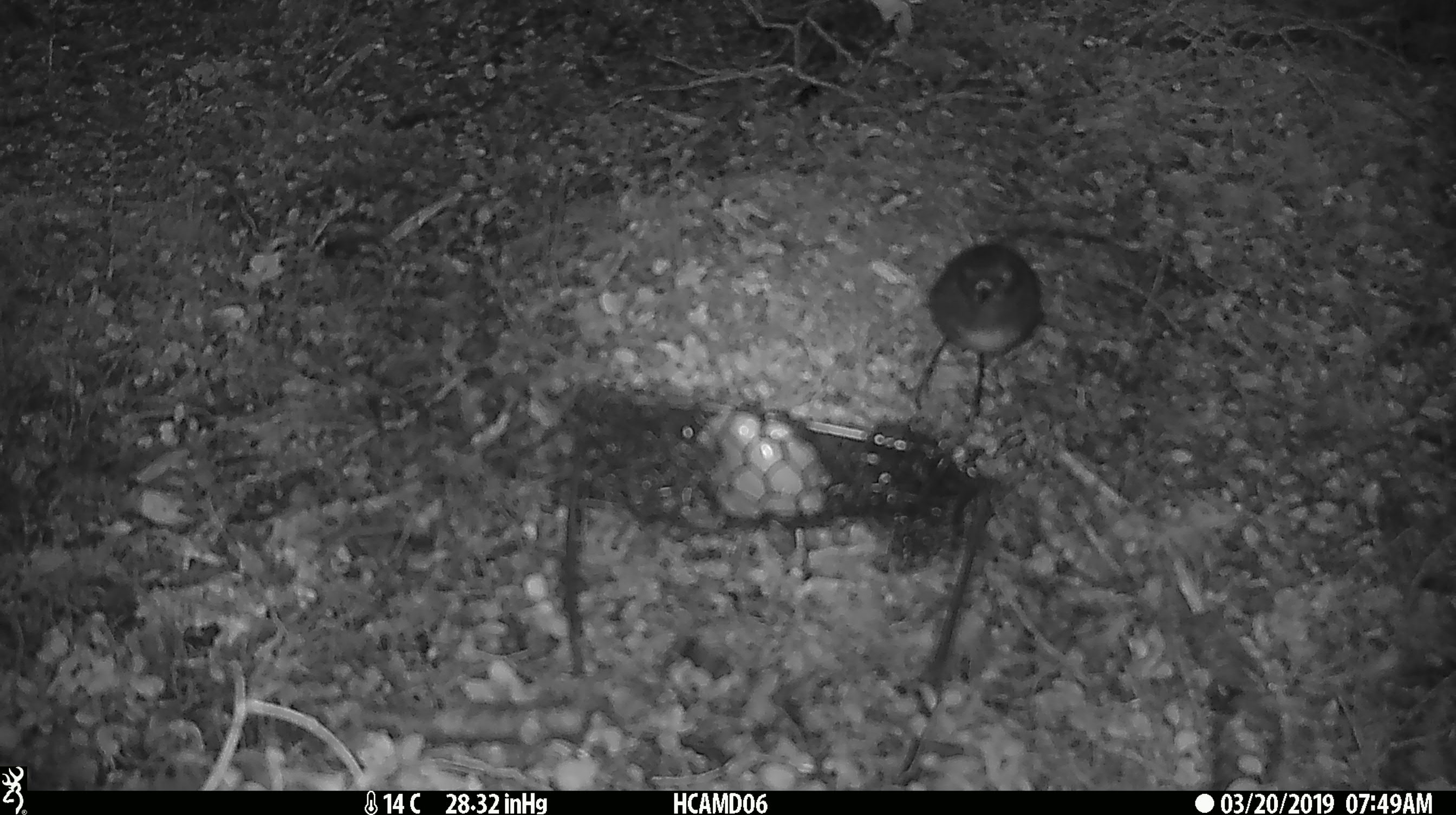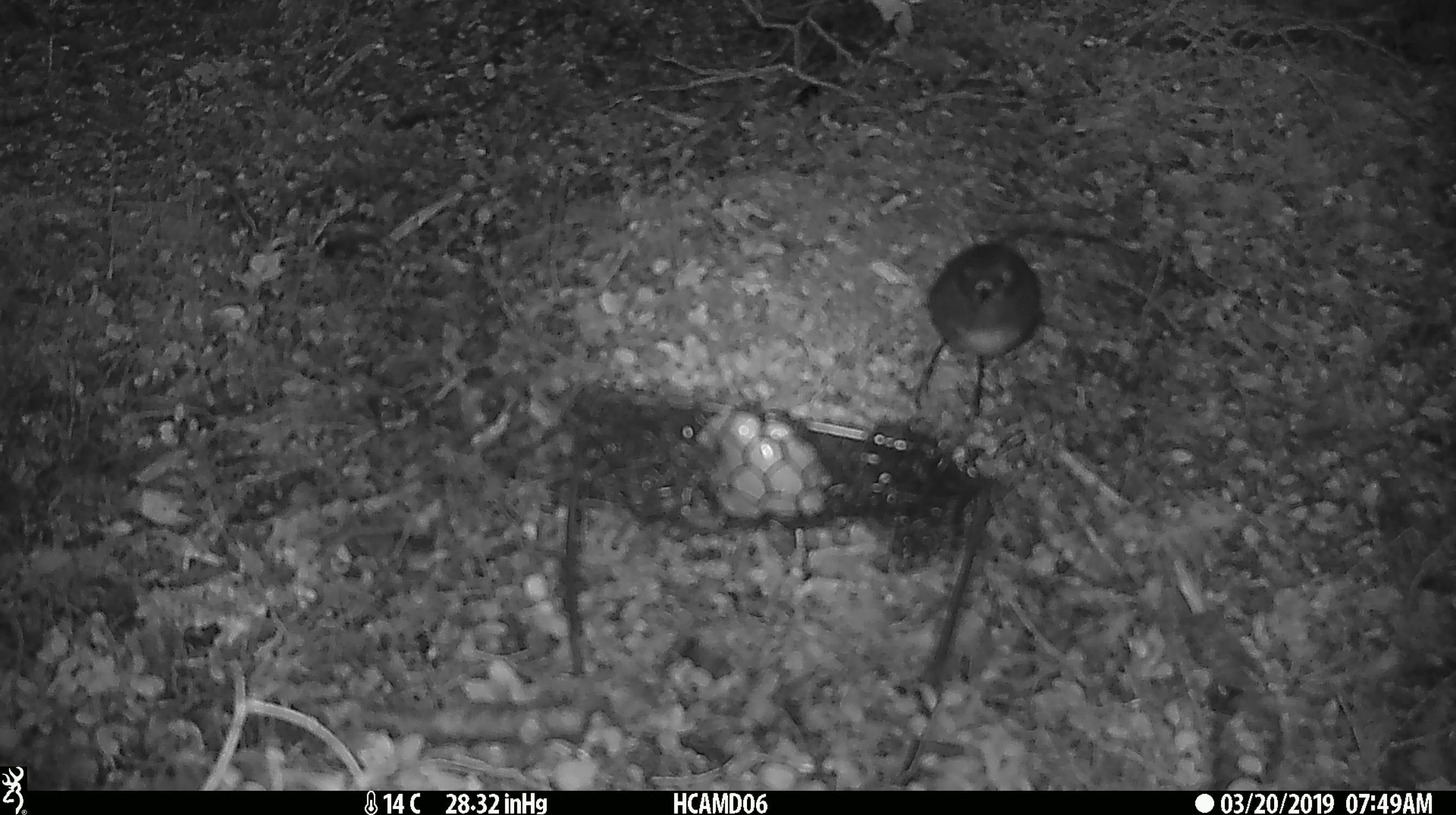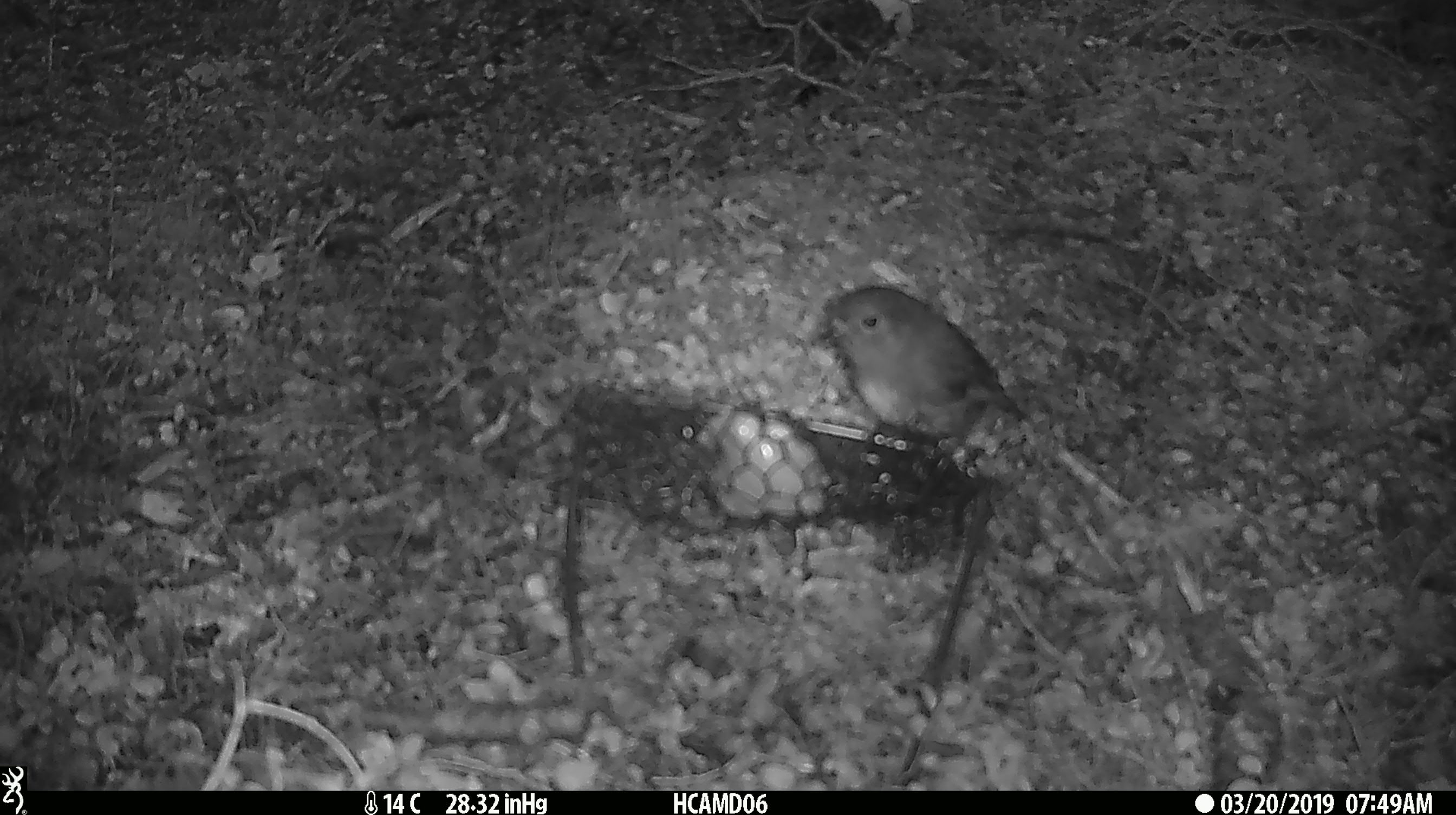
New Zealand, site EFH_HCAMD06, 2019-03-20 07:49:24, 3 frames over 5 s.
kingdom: Animalia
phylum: Chordata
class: Aves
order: Passeriformes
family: Petroicidae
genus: Petroica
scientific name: Petroica australis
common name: new zealand robin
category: robin